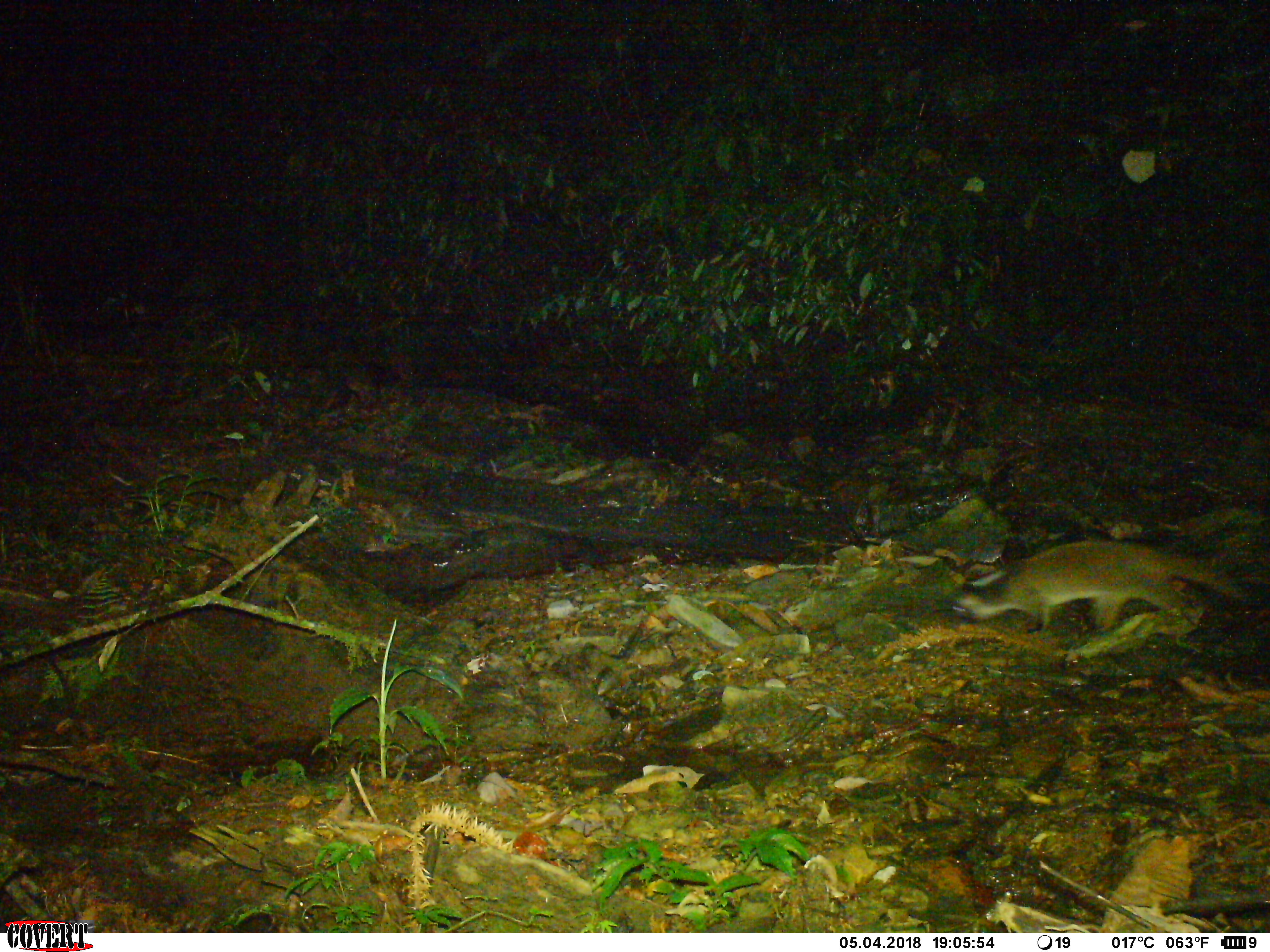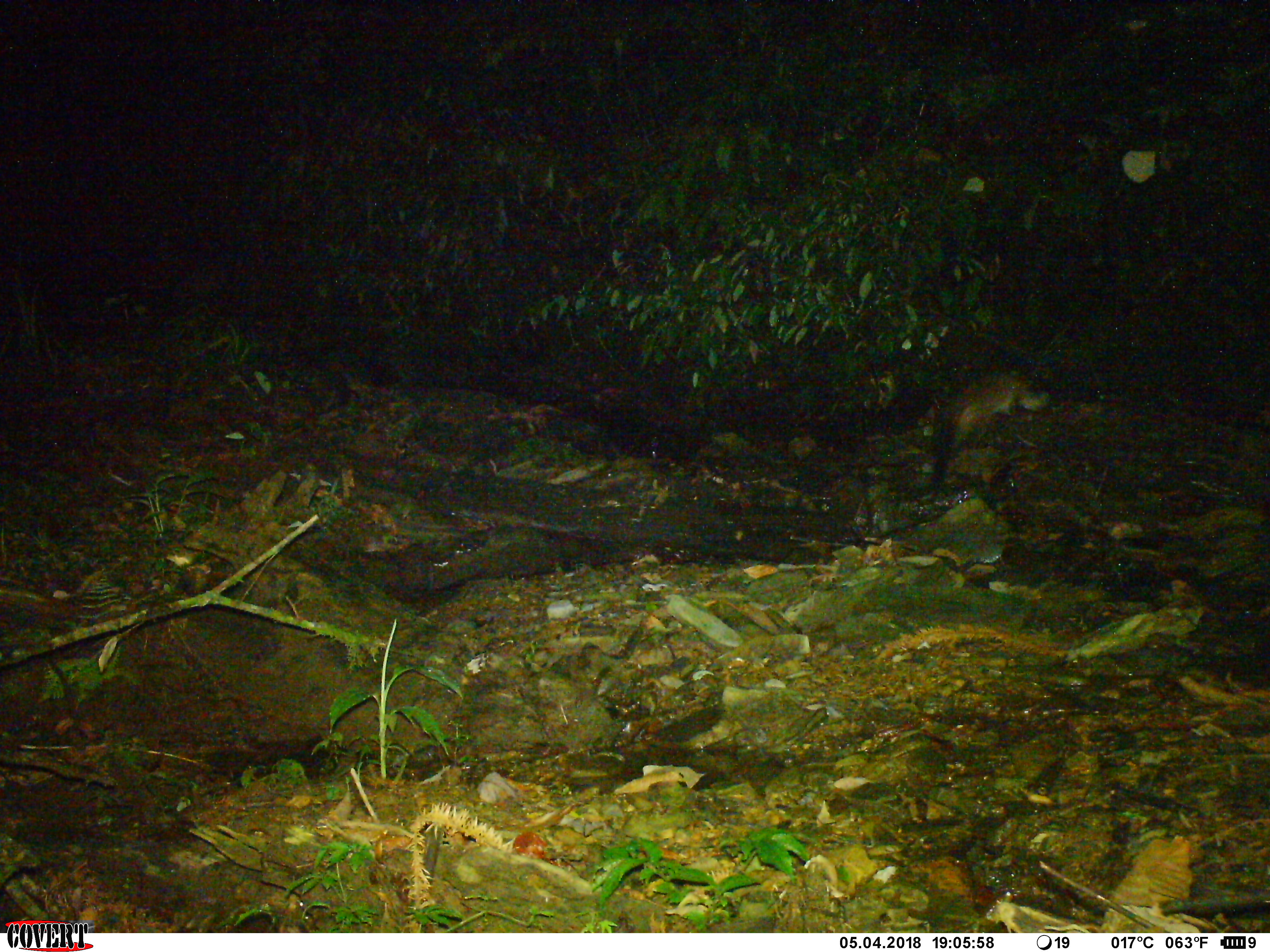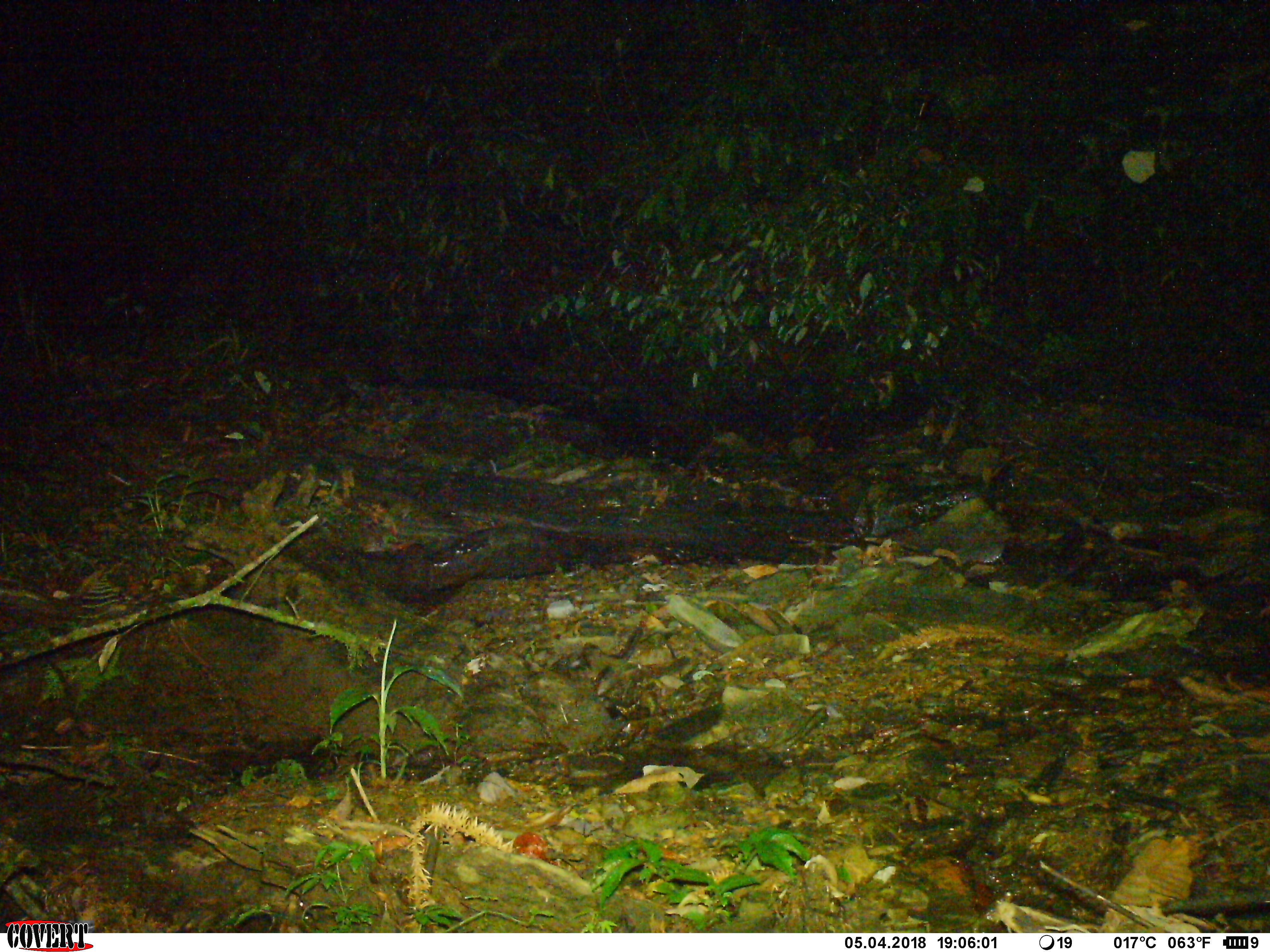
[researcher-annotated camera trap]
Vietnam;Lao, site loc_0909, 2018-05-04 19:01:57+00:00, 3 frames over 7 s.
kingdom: Animalia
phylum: Chordata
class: Mammalia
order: Carnivora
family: Viverridae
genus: Paguma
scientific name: Paguma larvata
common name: masked palm civet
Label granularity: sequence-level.